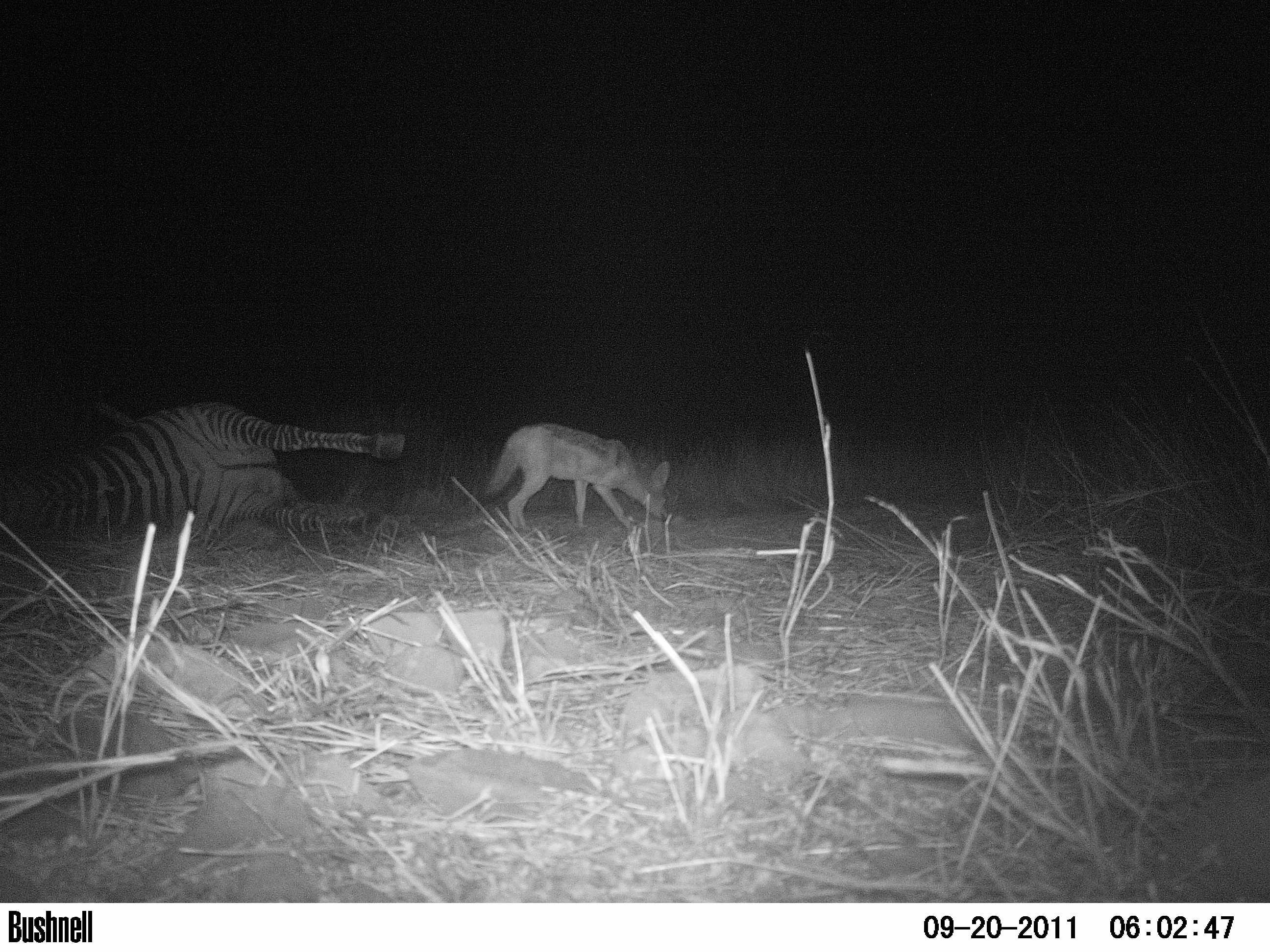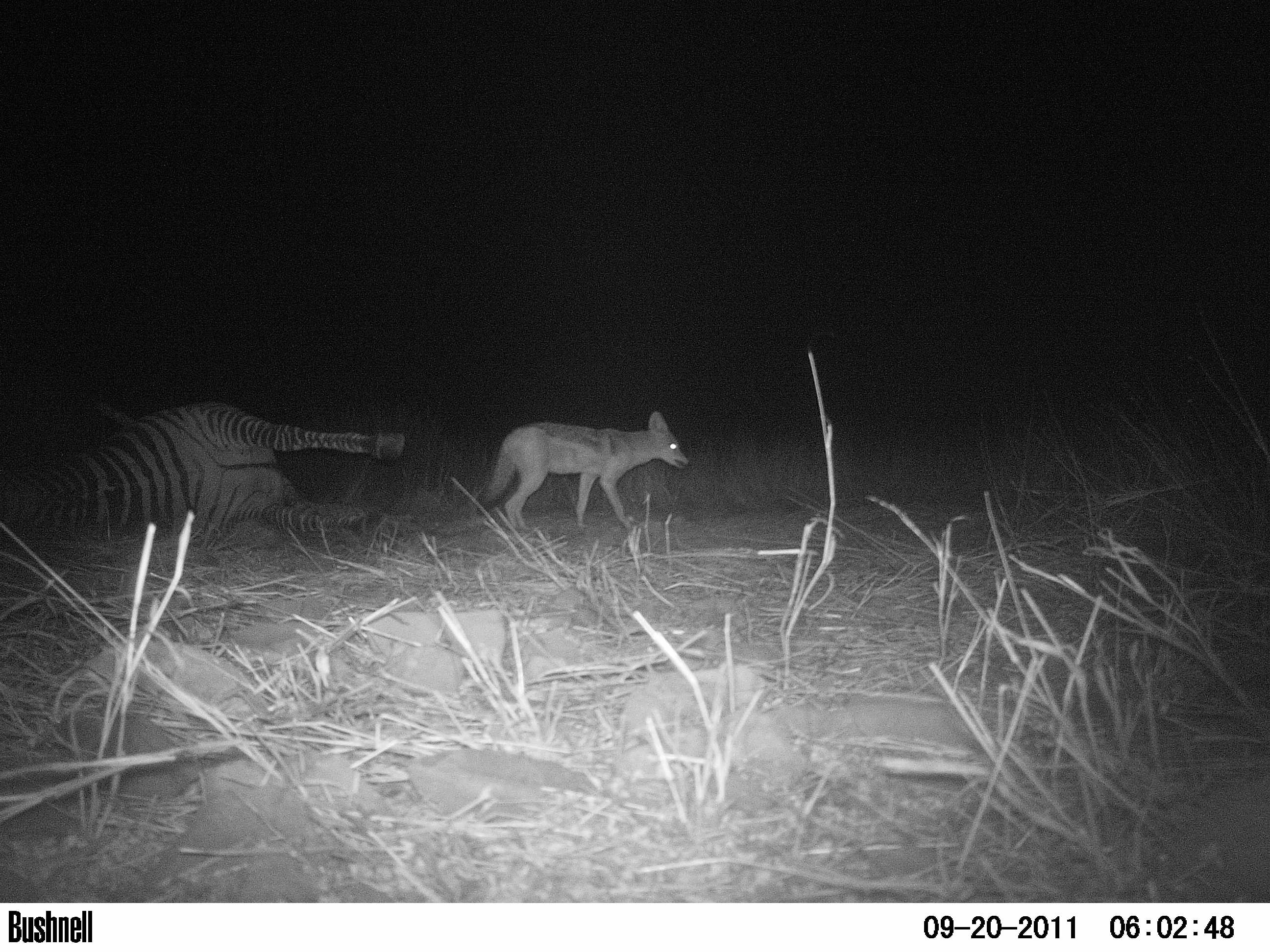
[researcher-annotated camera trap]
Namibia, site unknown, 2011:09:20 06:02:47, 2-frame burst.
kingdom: Animalia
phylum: Chordata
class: Mammalia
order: Carnivora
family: Canidae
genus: Lupulella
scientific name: Lupulella mesomelas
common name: black-backed jackal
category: canis mesomelas